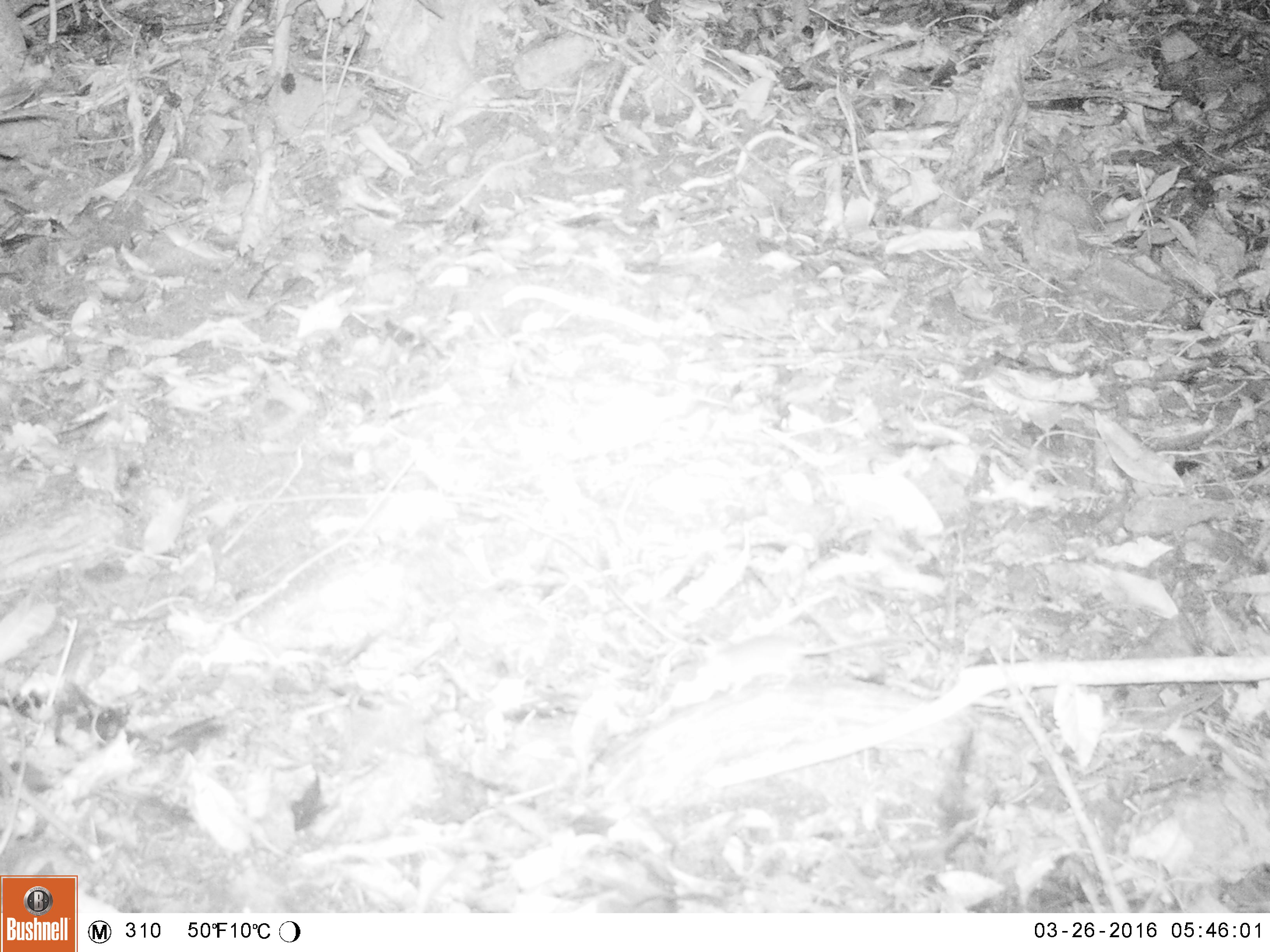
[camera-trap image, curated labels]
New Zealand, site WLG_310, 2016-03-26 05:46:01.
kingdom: Animalia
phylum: Chordata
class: Mammalia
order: Rodentia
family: Muridae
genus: Mus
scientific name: Mus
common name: mouse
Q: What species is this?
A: Mouse (Mus).